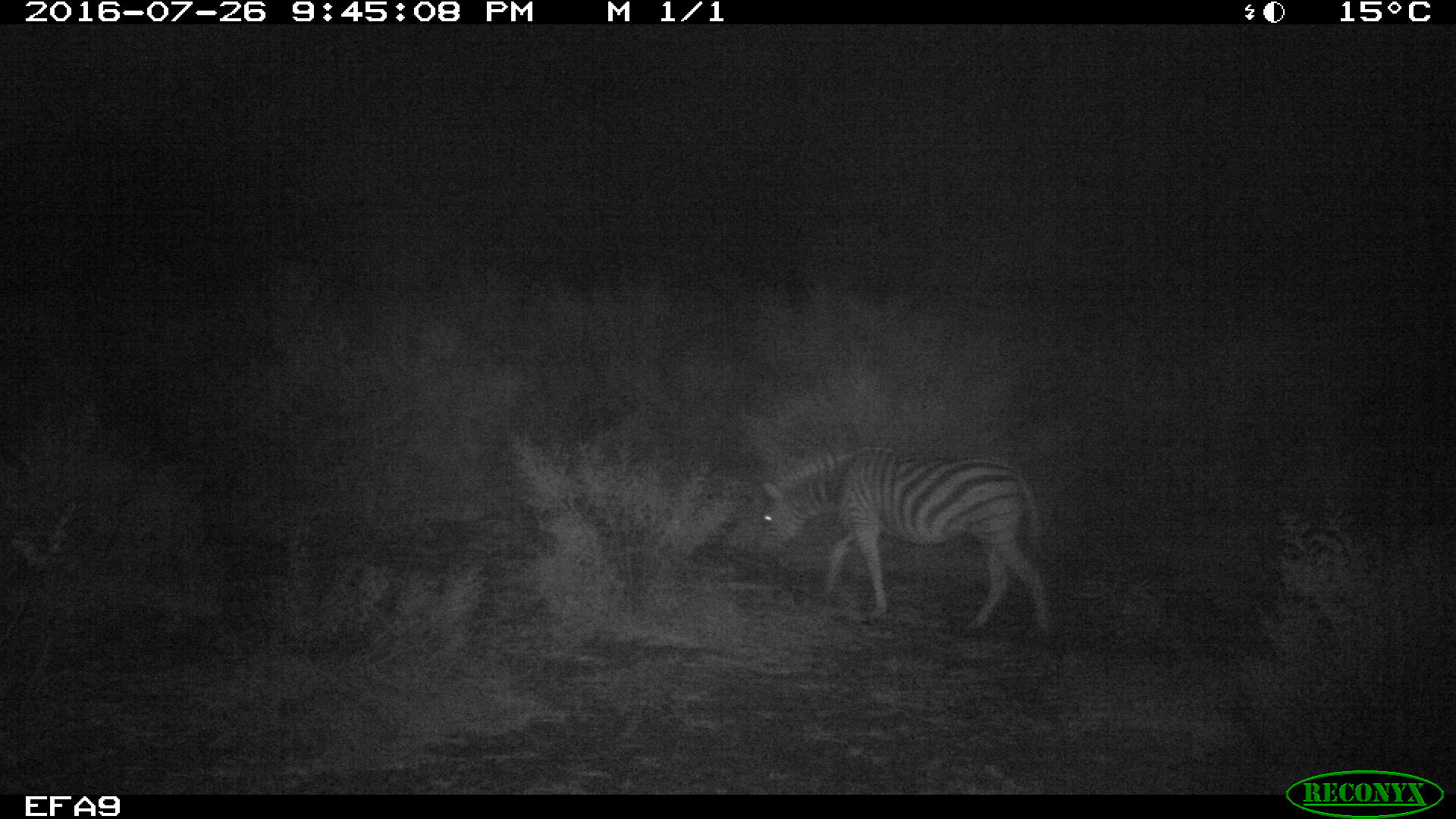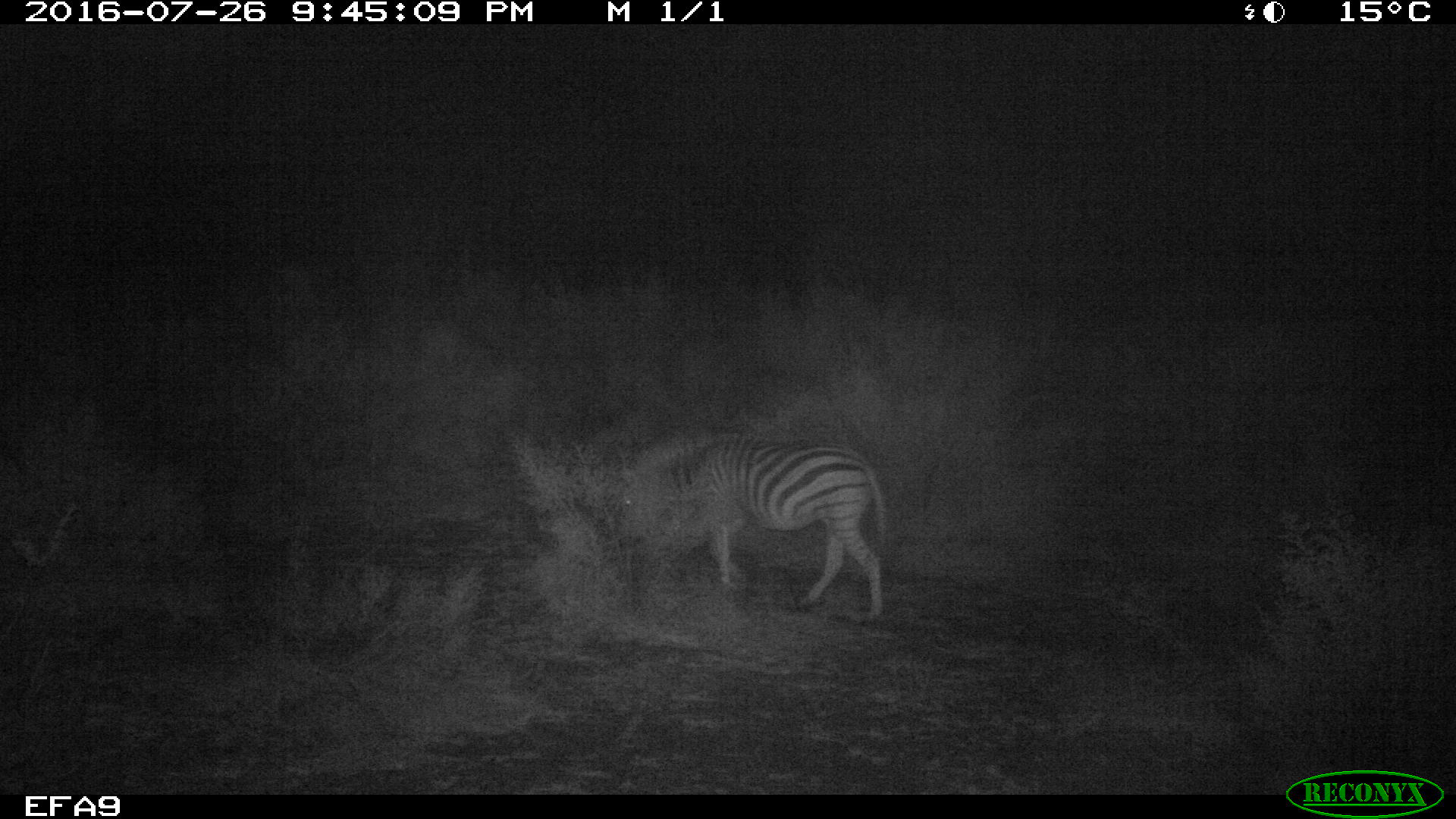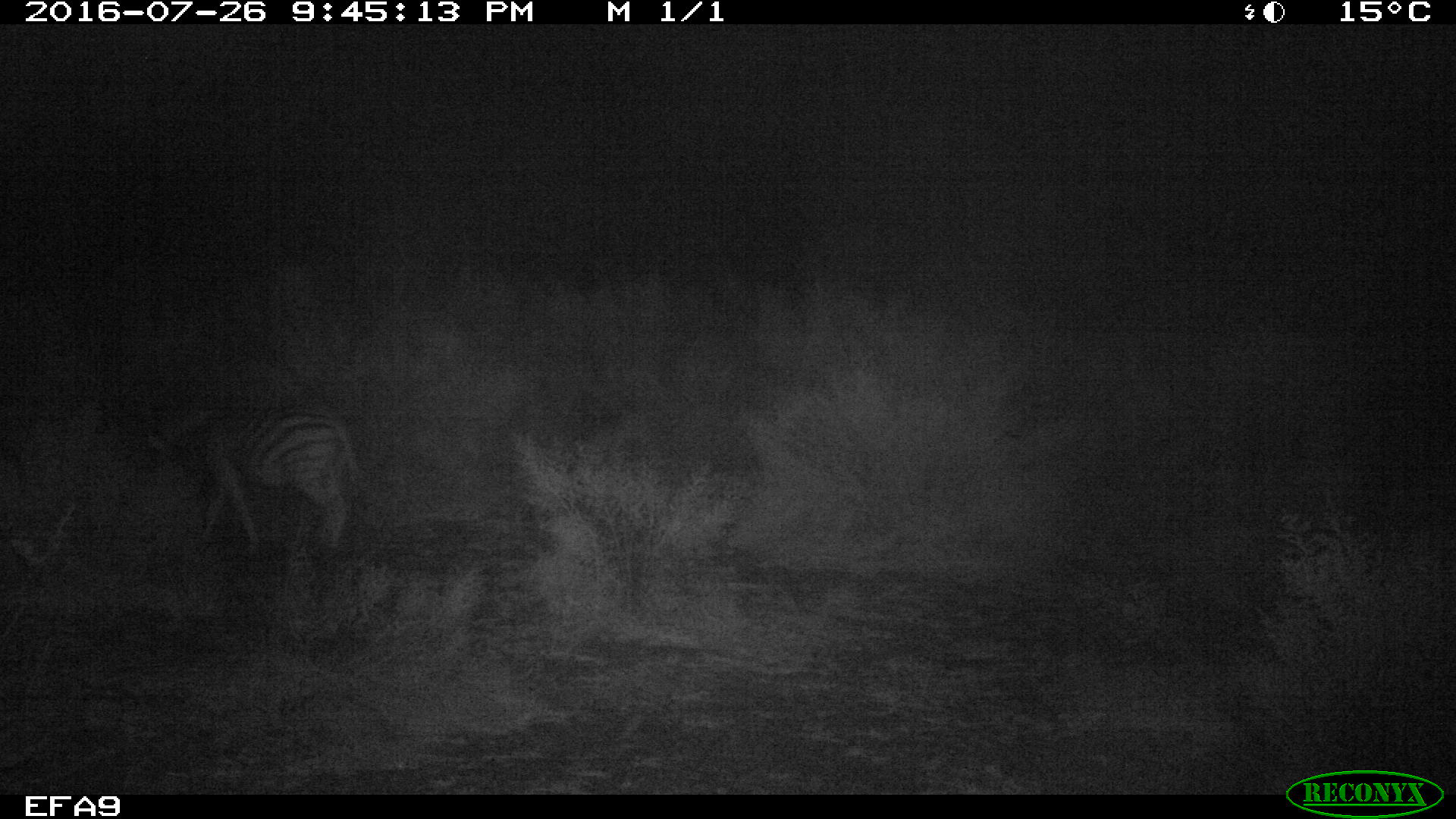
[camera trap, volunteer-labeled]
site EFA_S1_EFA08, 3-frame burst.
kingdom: Animalia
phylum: Chordata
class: Mammalia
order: Perissodactyla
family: Equidae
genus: Equus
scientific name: Equus quagga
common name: plains zebra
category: zebraplains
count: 1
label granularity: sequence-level